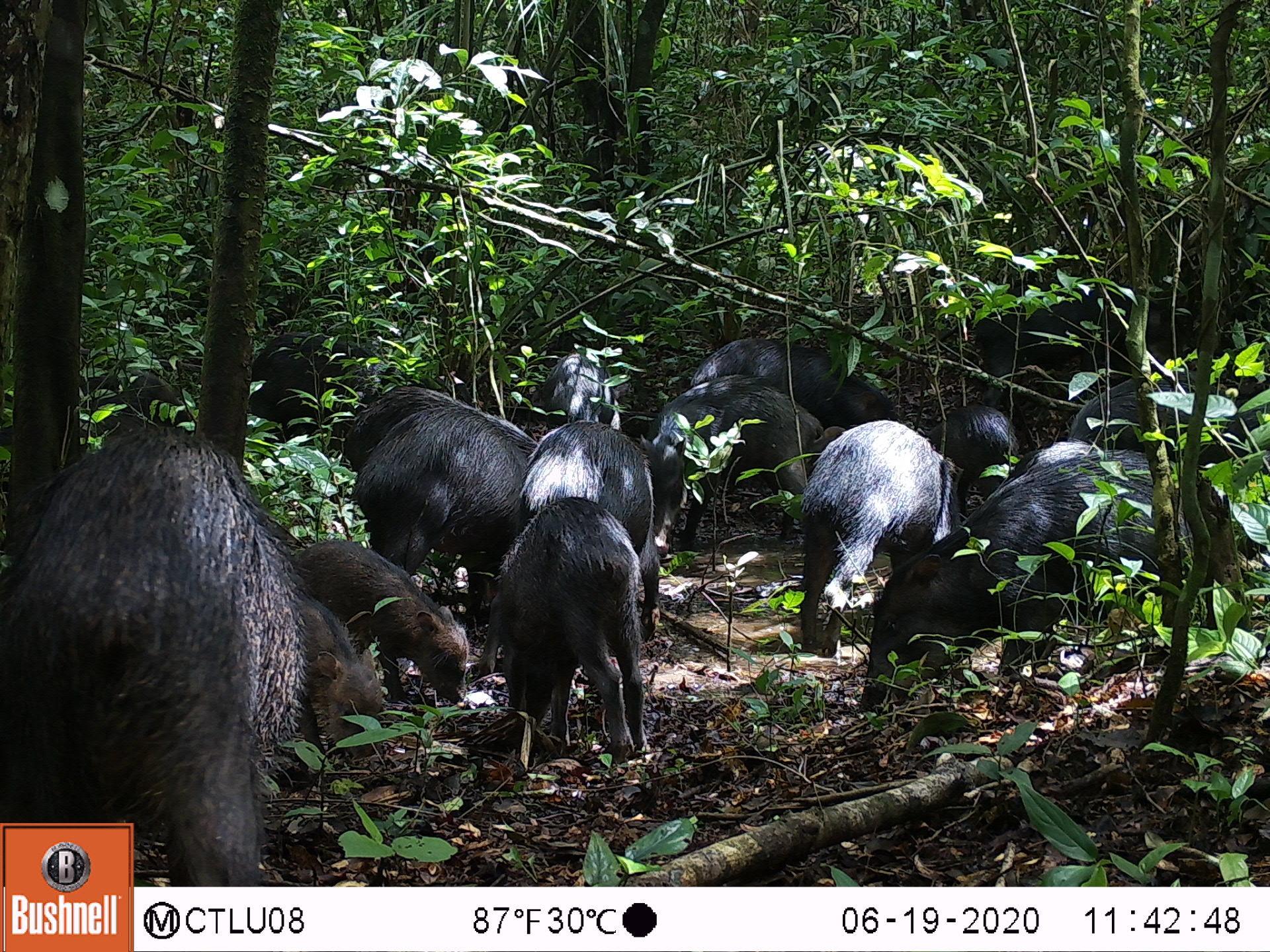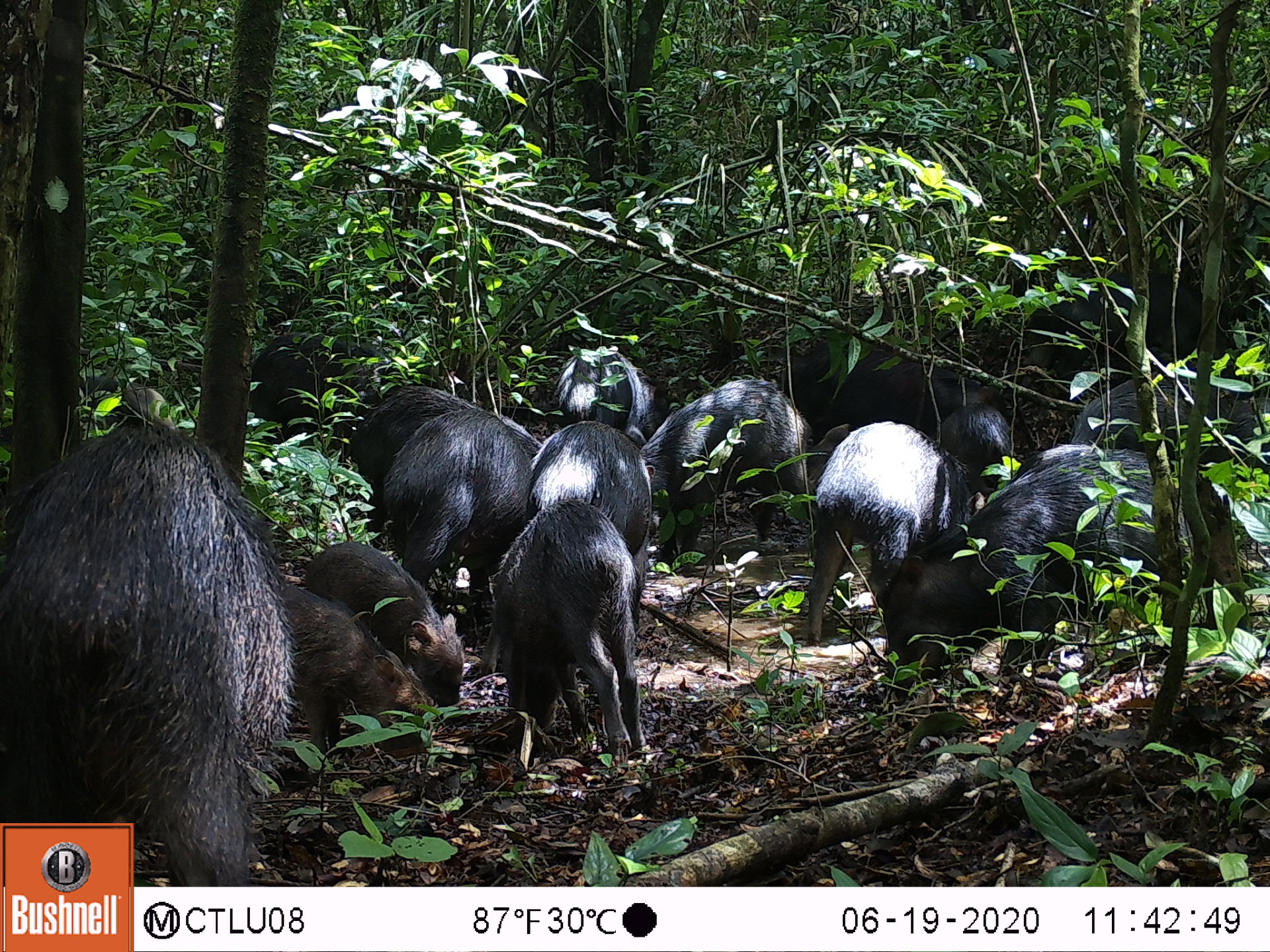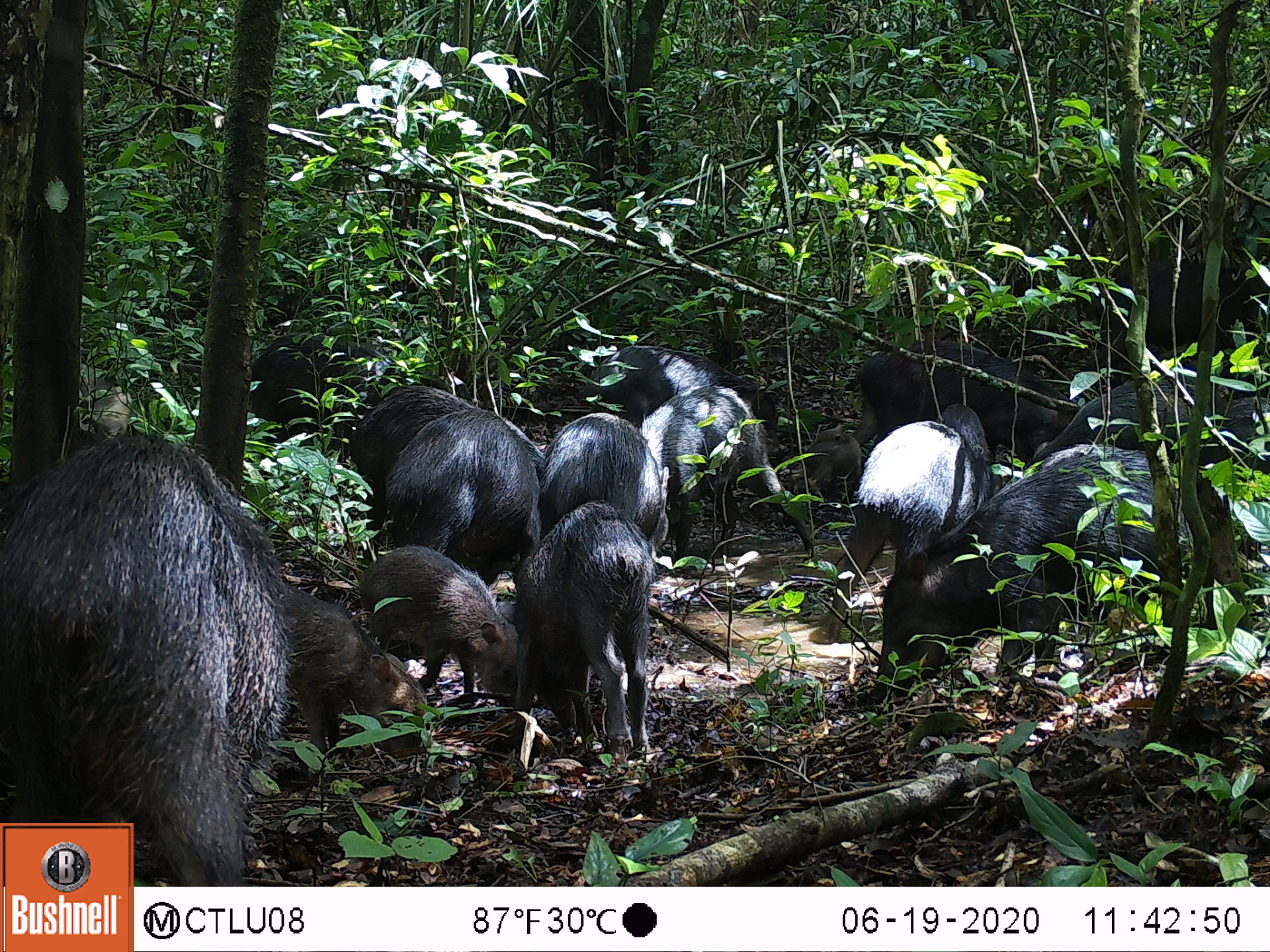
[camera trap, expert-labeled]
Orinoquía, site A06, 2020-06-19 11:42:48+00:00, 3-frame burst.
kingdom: Animalia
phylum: Chordata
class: Mammalia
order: Artiodactyla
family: Tayassuidae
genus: Tayassu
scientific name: Tayassu pecari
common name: white-lipped peccary